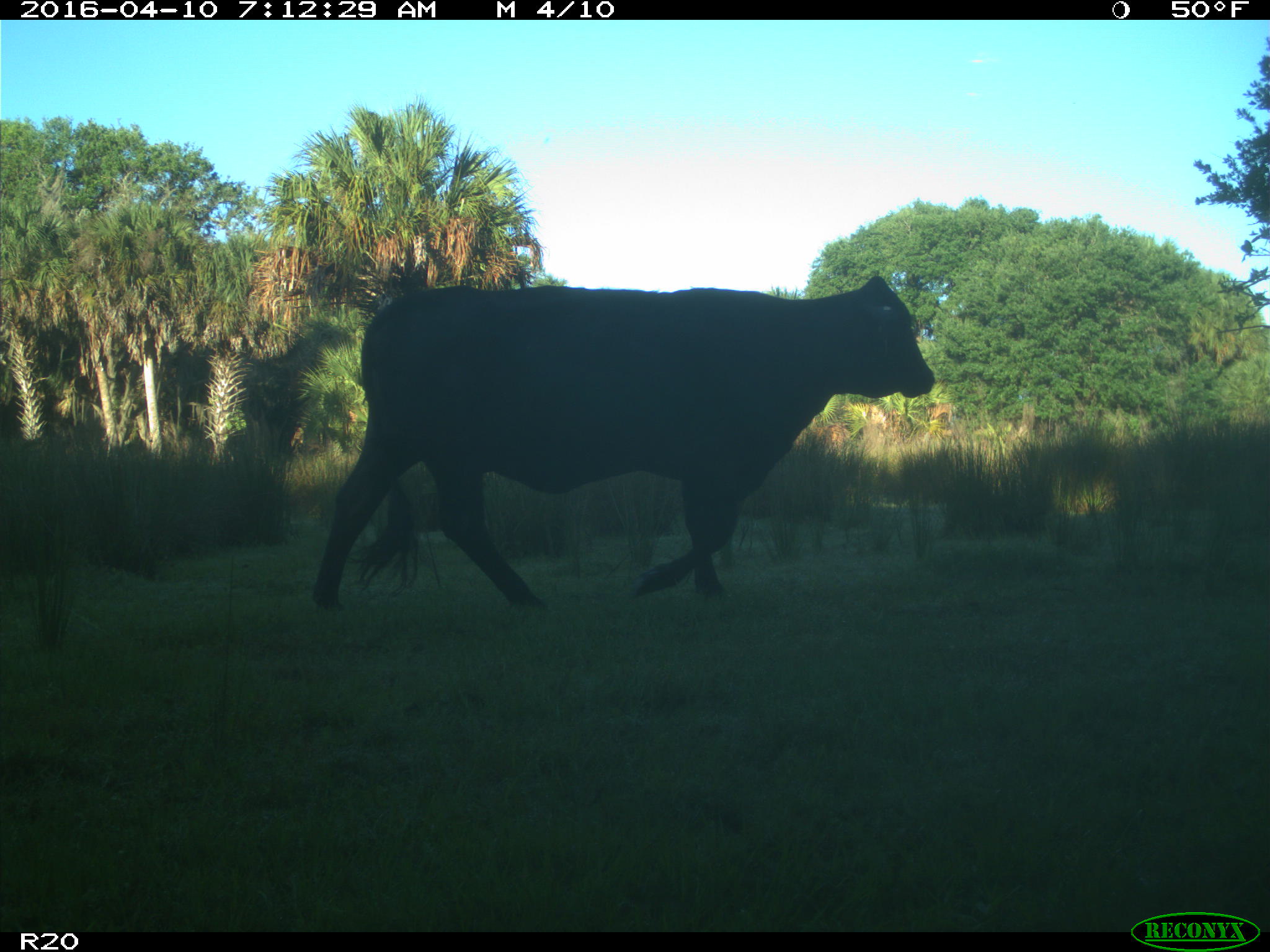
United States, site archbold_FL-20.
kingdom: Animalia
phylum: Chordata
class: Mammalia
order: Artiodactyla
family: Bovidae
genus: Bos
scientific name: Bos taurus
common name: domestic cow